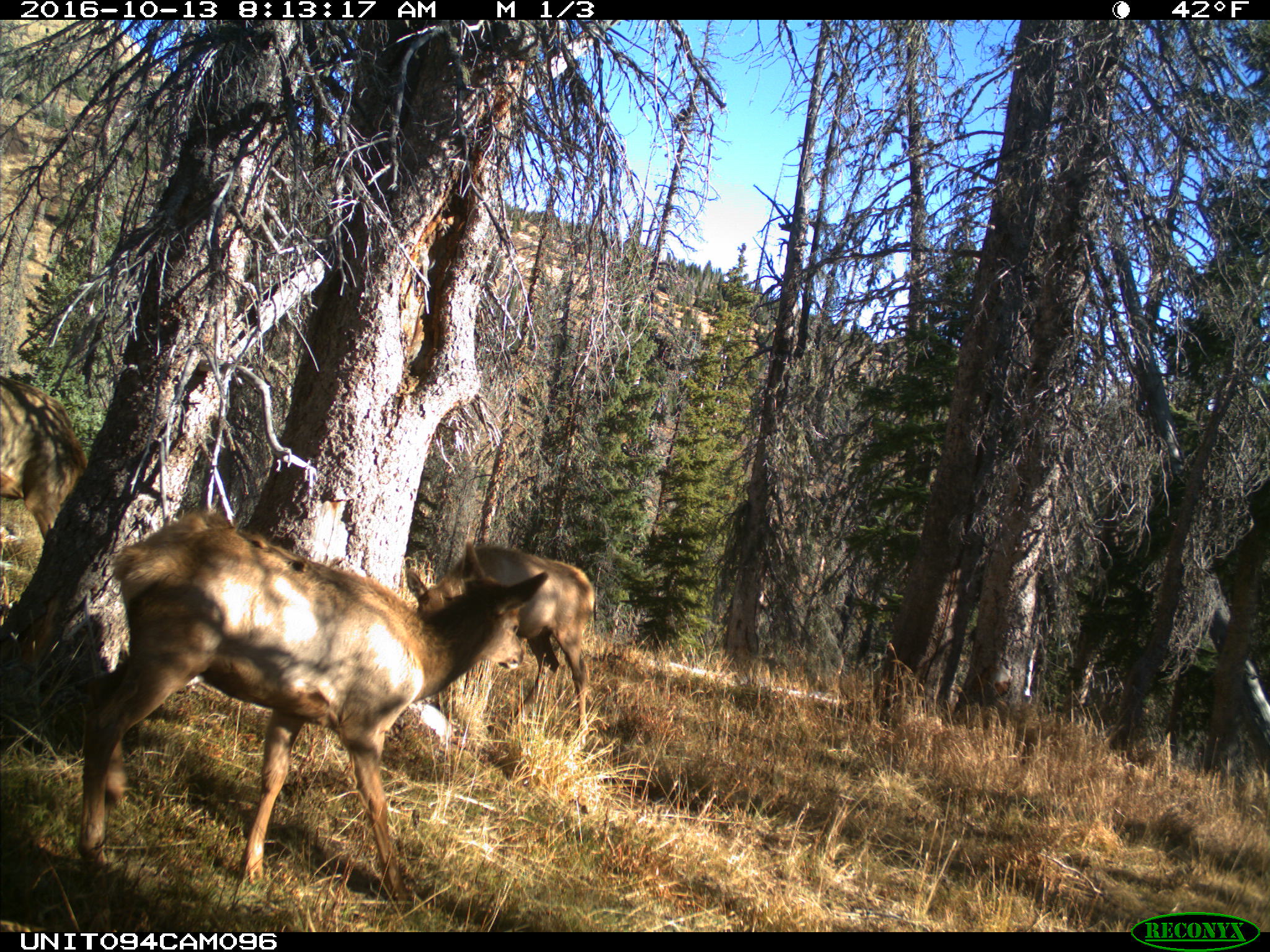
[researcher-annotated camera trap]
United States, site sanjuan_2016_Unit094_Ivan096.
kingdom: Animalia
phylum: Chordata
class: Mammalia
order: Artiodactyla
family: Cervidae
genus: Cervus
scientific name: Cervus elaphus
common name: red deer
Cervus elaphus (red deer).